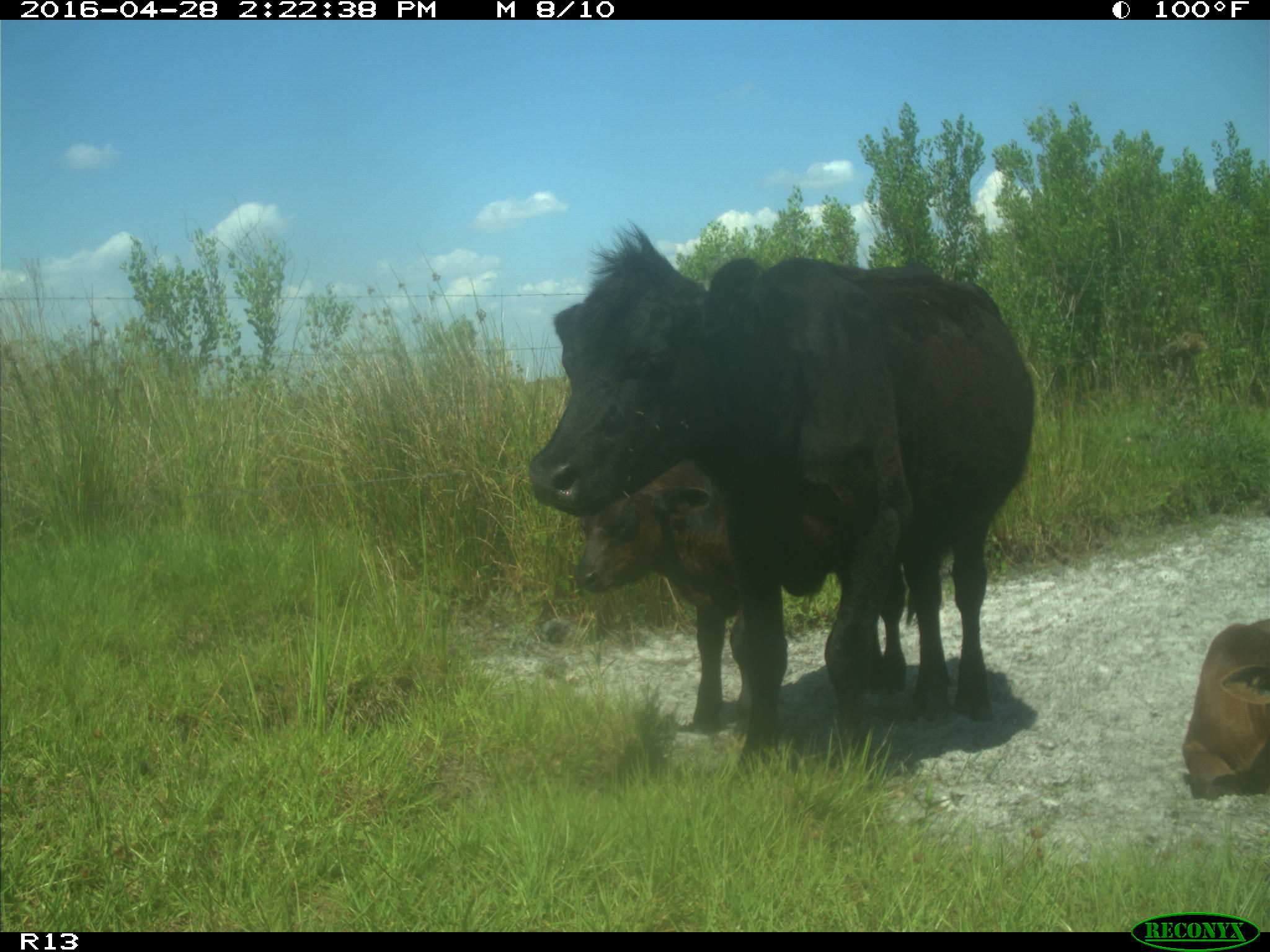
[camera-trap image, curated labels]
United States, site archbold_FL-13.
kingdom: Animalia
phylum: Chordata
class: Mammalia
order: Artiodactyla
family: Bovidae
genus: Bos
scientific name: Bos taurus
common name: domestic cow